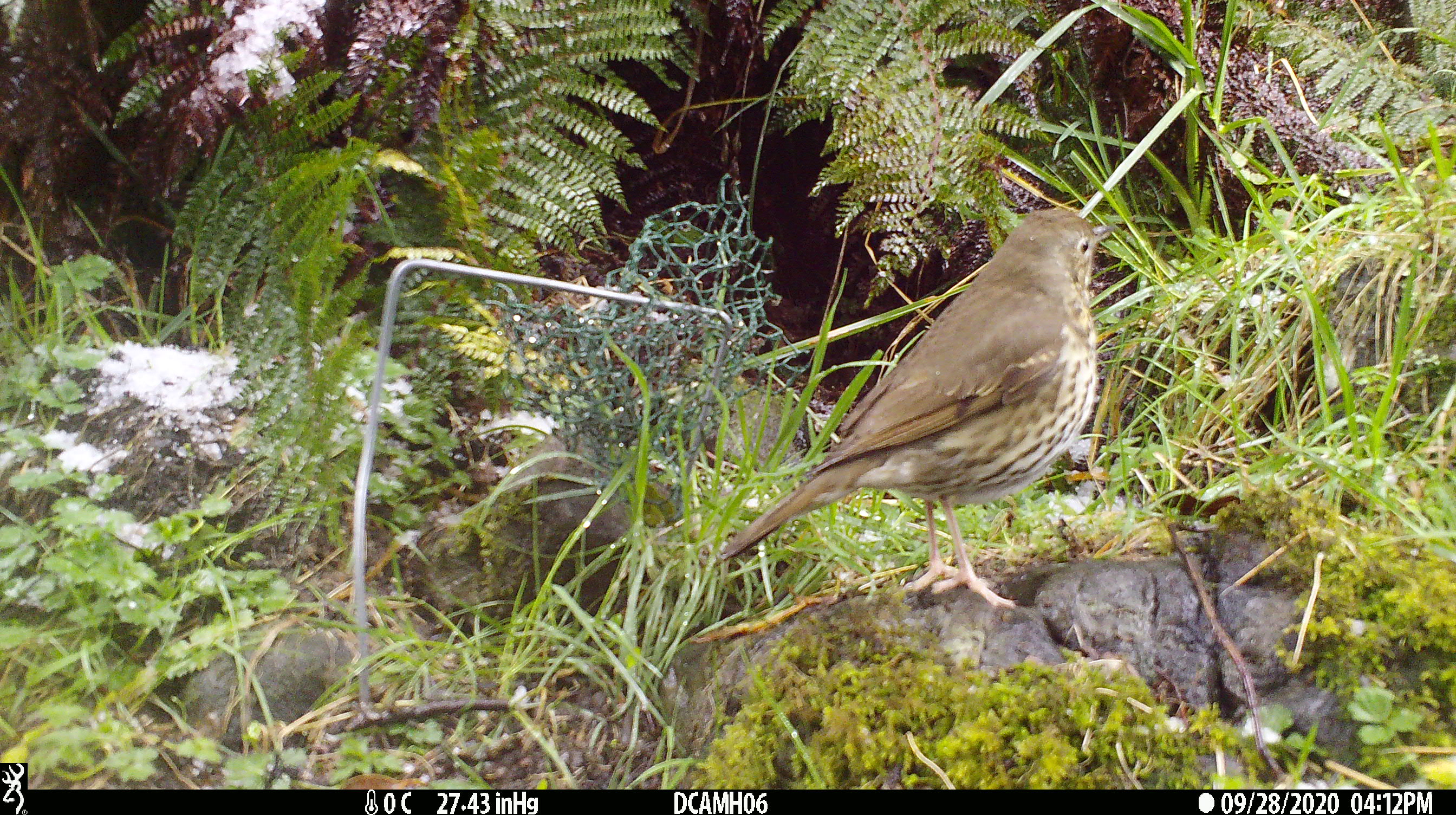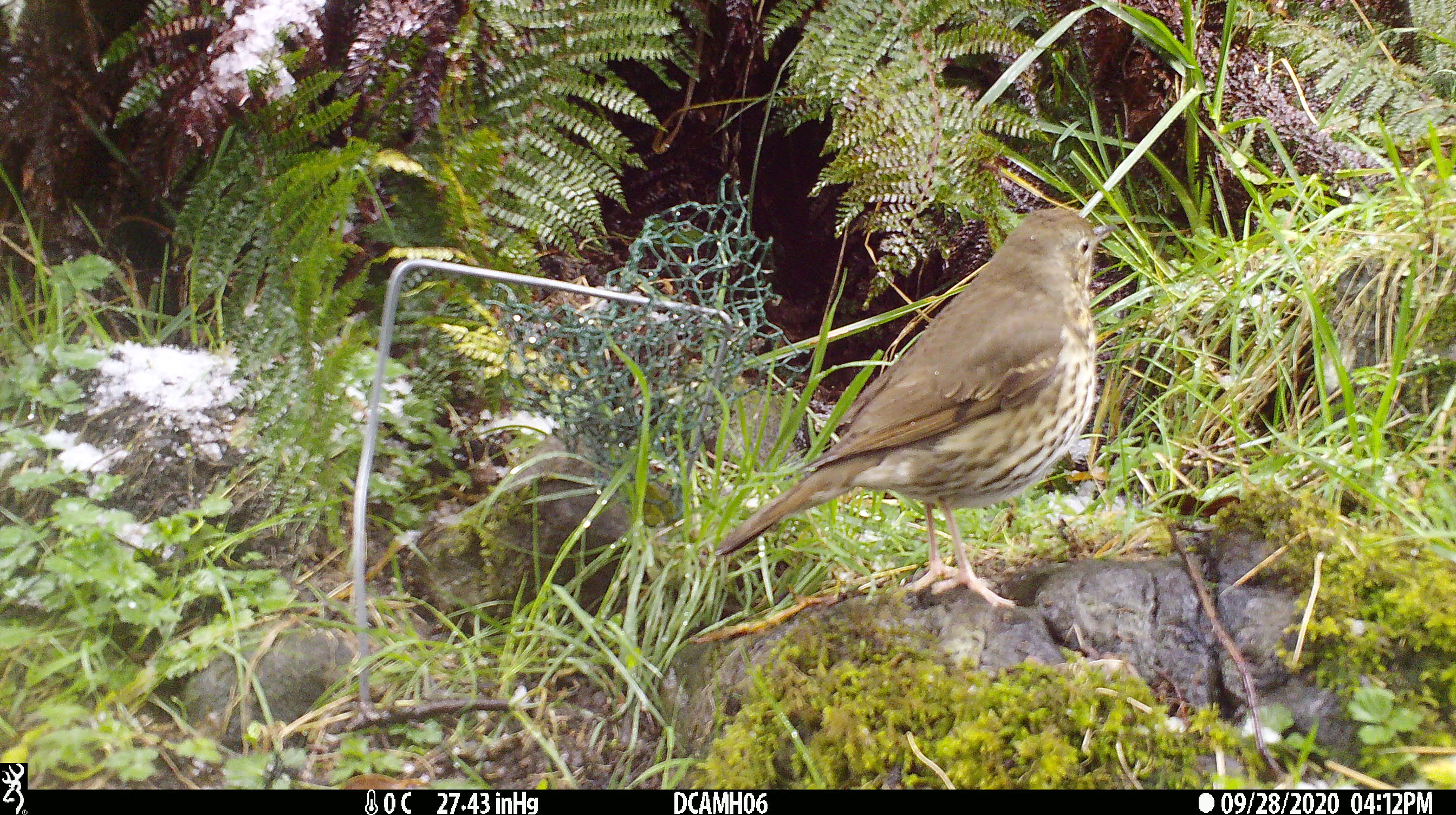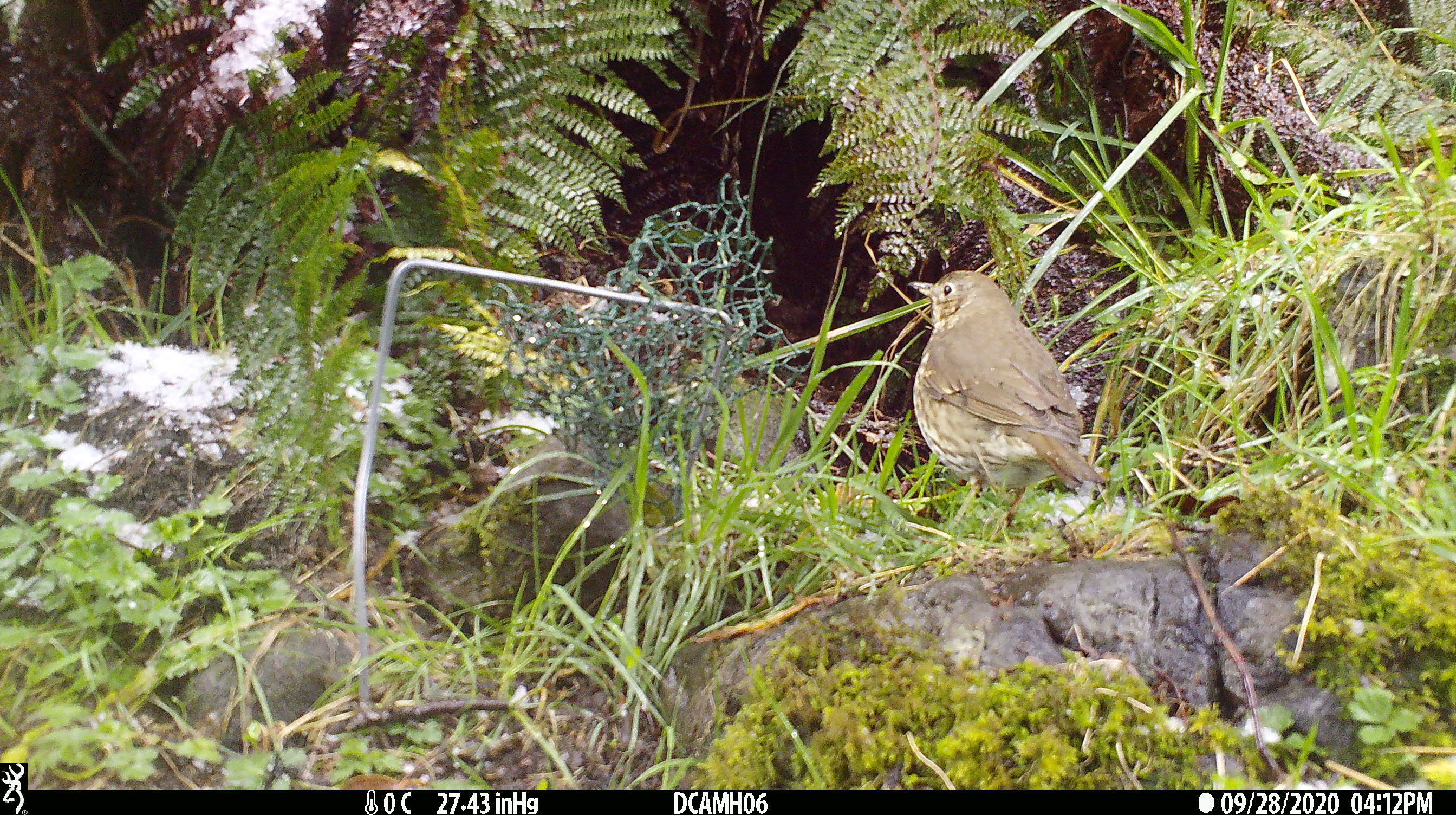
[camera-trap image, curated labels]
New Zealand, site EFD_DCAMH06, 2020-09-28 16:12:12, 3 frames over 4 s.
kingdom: Animalia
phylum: Chordata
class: Aves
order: Passeriformes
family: Turdidae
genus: Turdus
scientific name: Turdus philomelos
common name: song thrush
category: thrush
Thrush (song thrush) (Turdus philomelos).